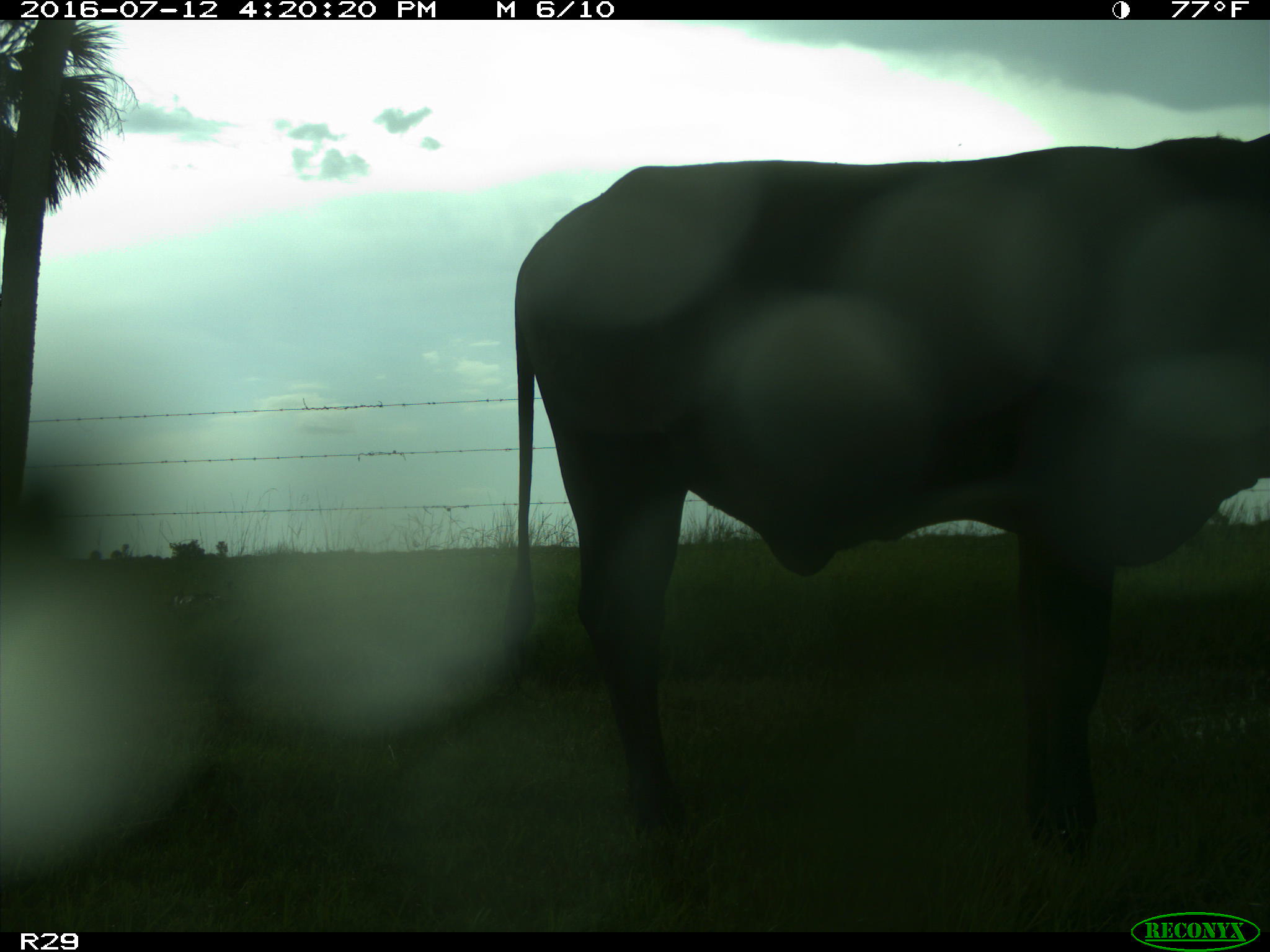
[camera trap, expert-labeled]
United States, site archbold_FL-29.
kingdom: Animalia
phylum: Chordata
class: Mammalia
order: Artiodactyla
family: Bovidae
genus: Bos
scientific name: Bos taurus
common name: domestic cow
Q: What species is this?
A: Bos taurus (domestic cow).